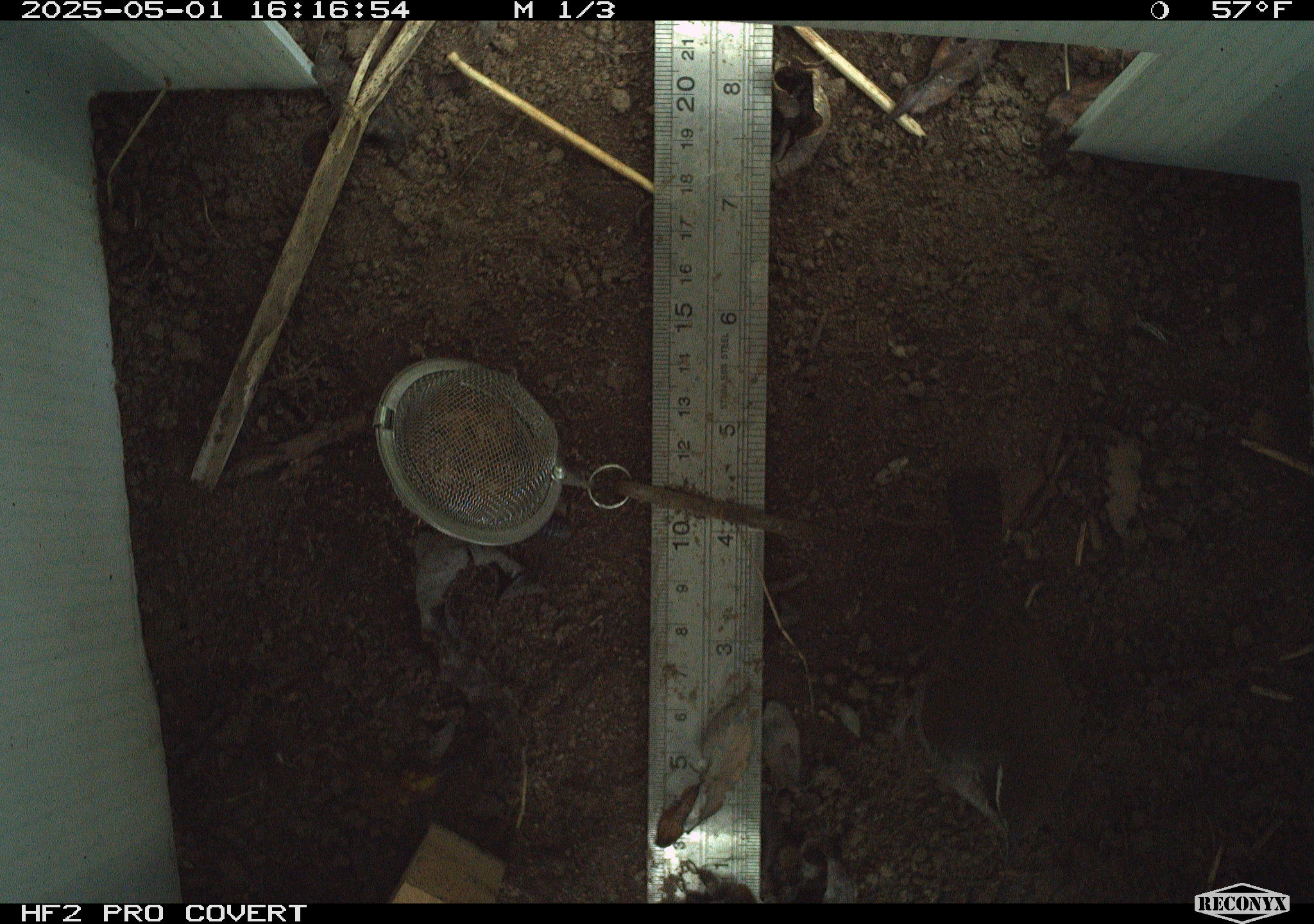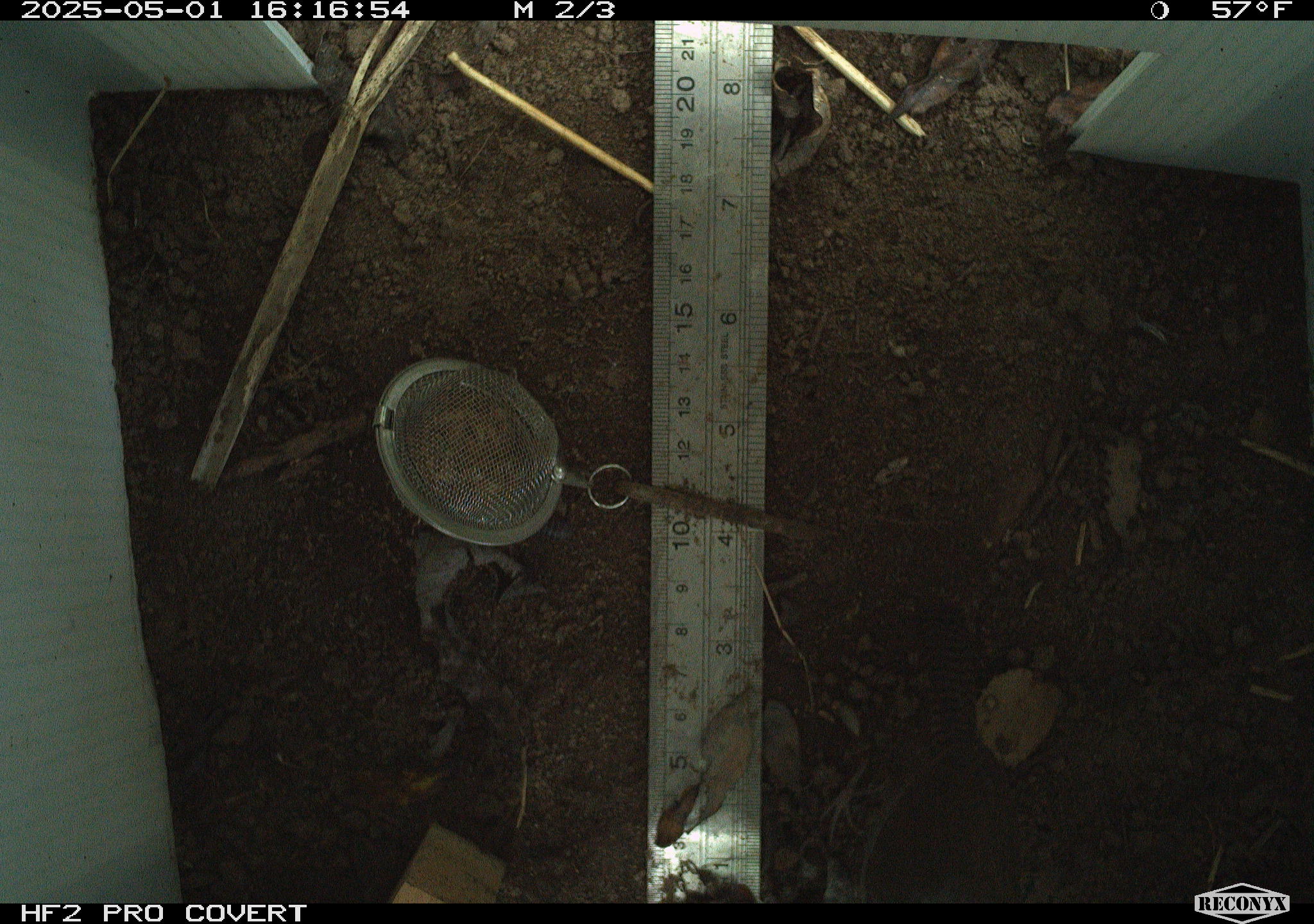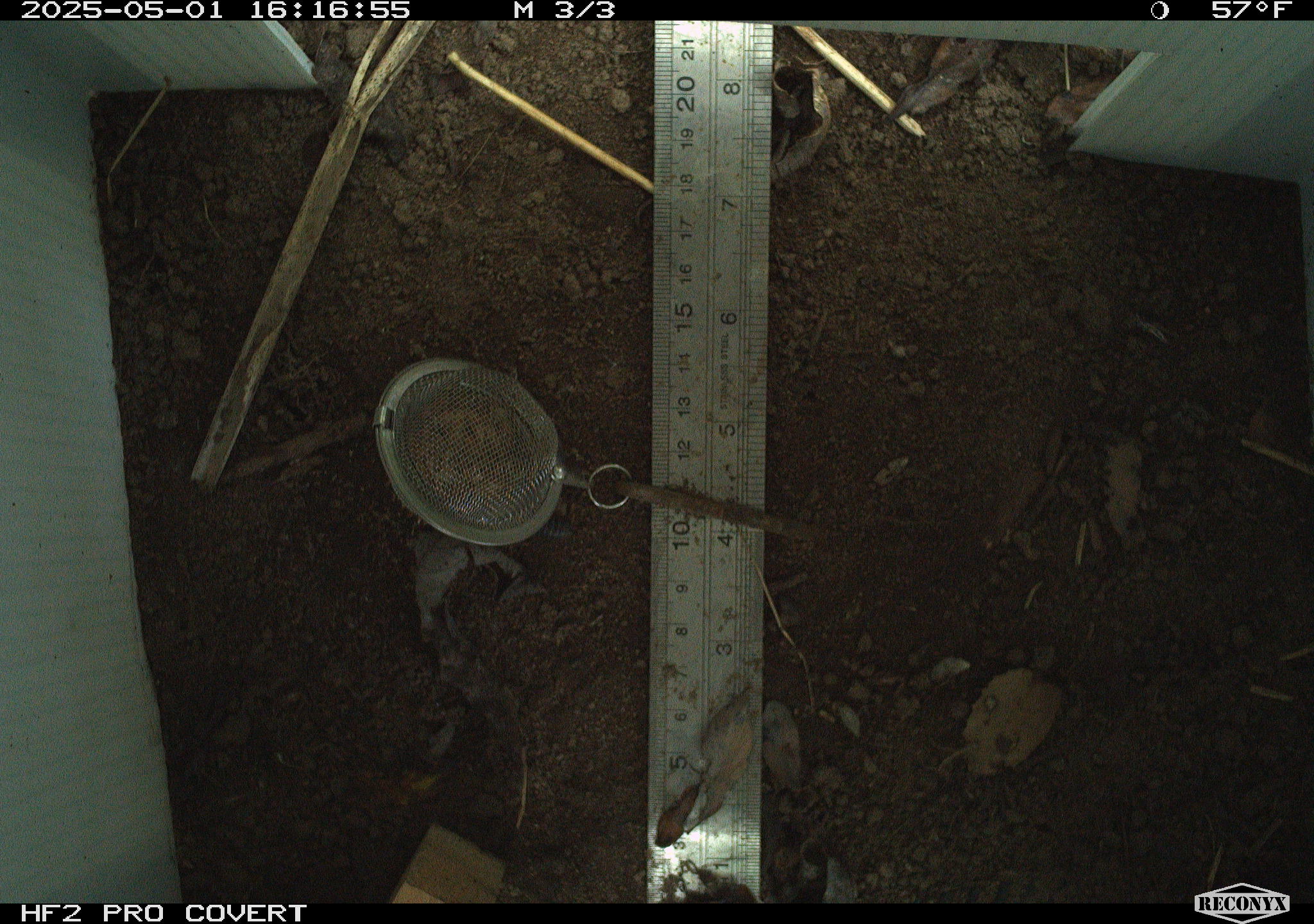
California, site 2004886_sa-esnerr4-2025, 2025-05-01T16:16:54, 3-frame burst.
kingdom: Animalia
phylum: Chordata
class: Aves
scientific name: Aves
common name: bird